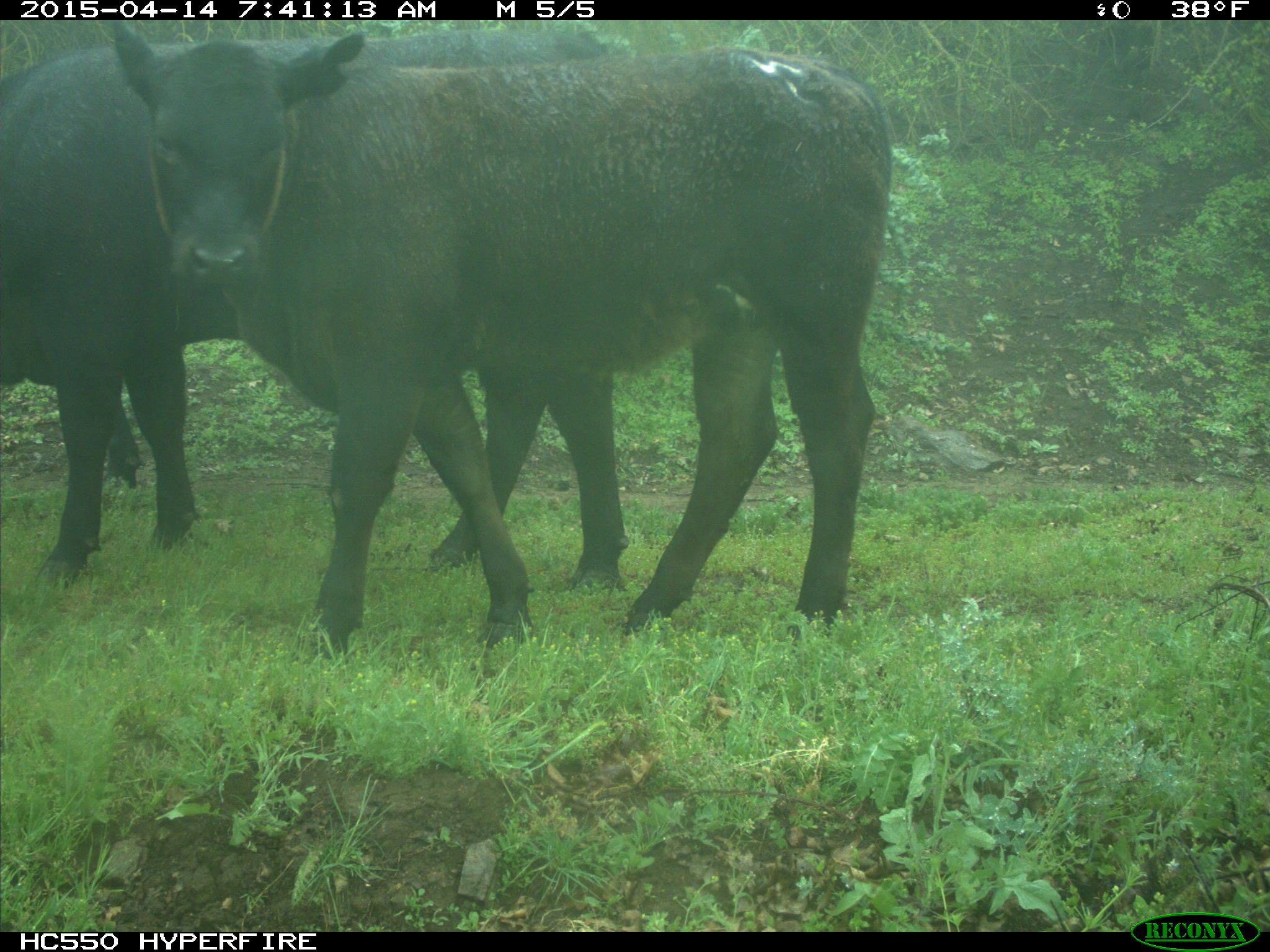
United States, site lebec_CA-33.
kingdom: Animalia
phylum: Chordata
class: Mammalia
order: Artiodactyla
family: Bovidae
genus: Bos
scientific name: Bos taurus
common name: domestic cow